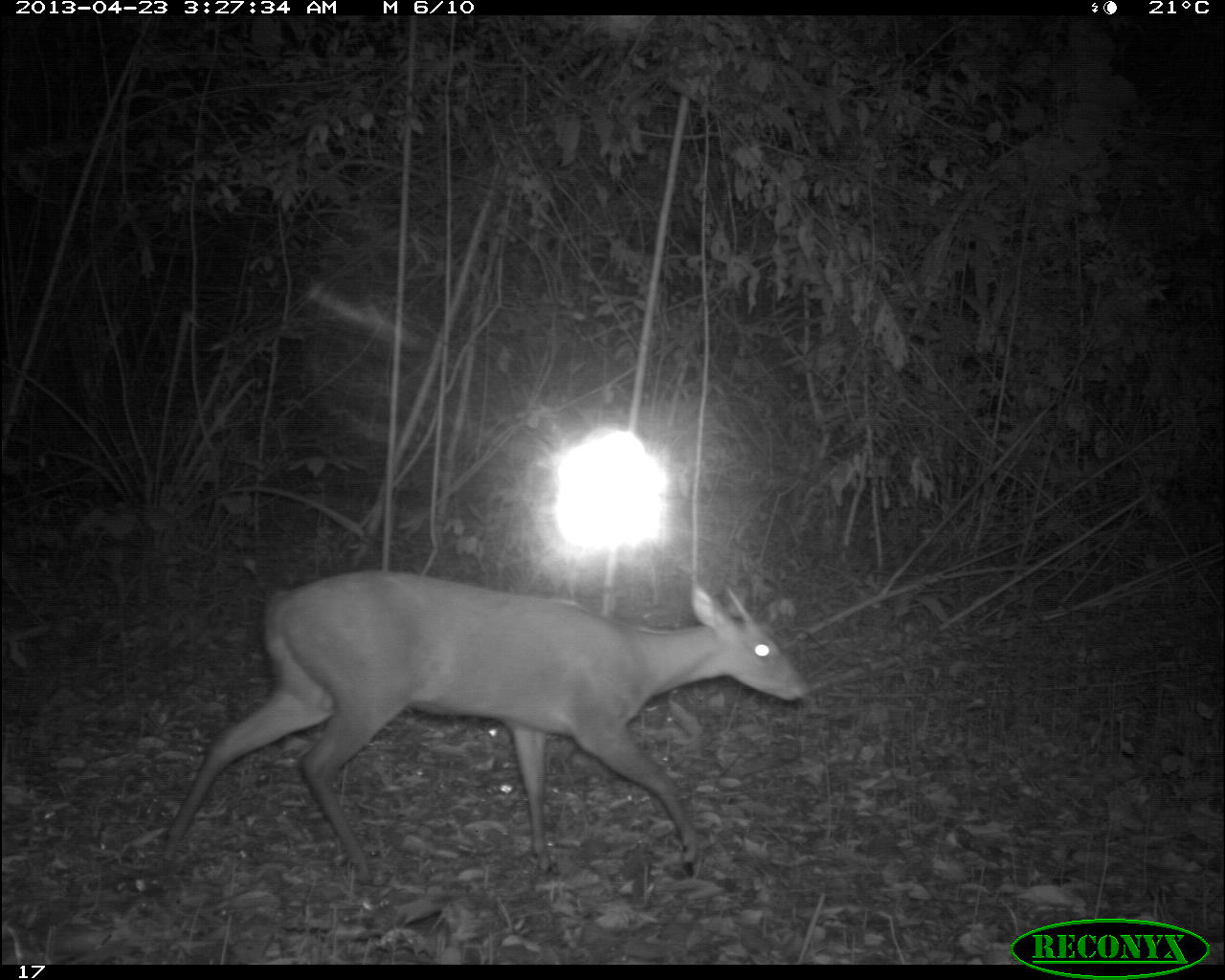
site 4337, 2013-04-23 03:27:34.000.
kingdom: Animalia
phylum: Chordata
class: Mammalia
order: Artiodactyla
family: Cervidae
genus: Mazama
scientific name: Mazama temama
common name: central american red brocket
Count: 1.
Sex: male.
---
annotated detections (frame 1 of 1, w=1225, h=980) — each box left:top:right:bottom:
mazama temama: 157:566:811:882